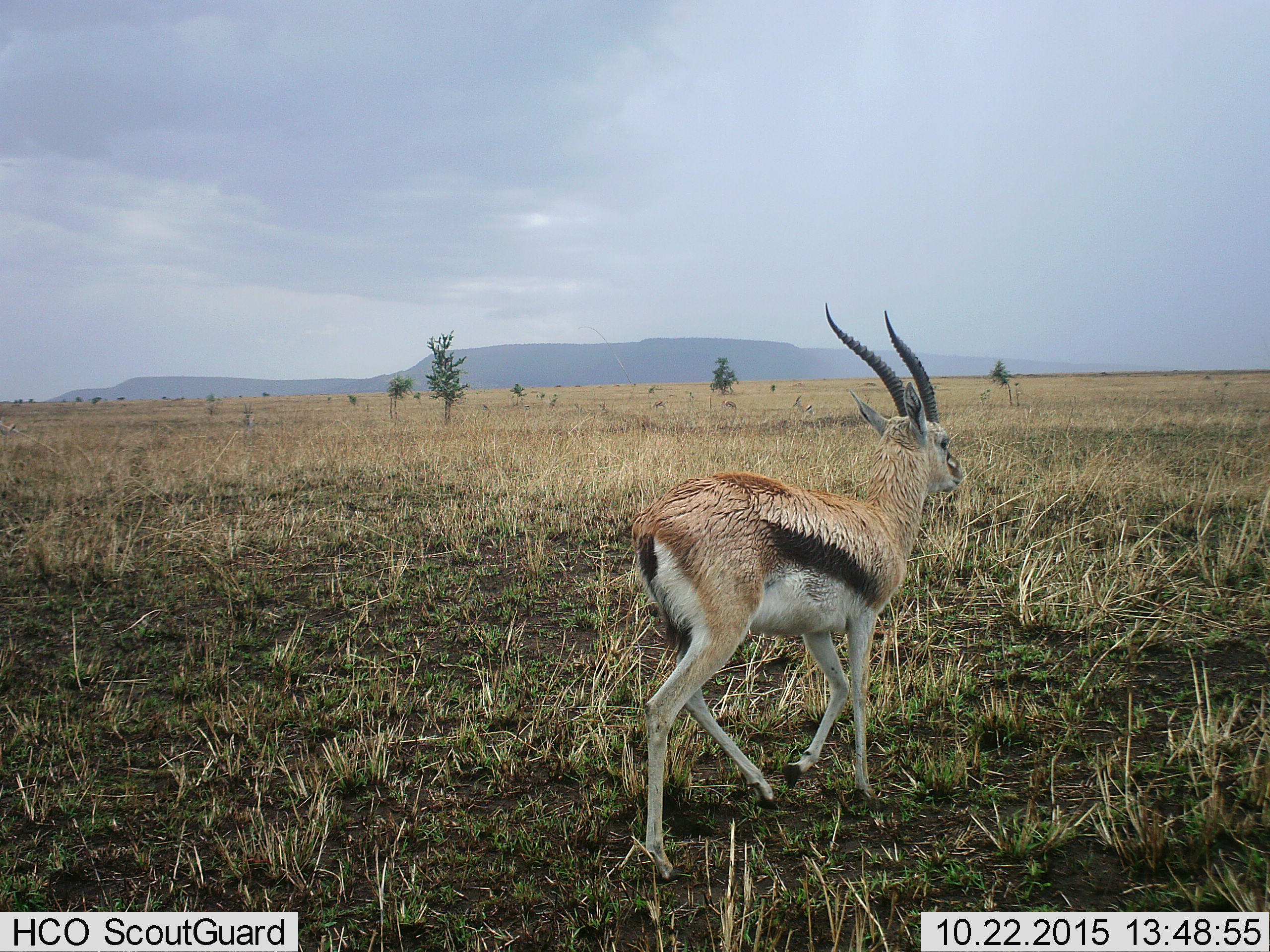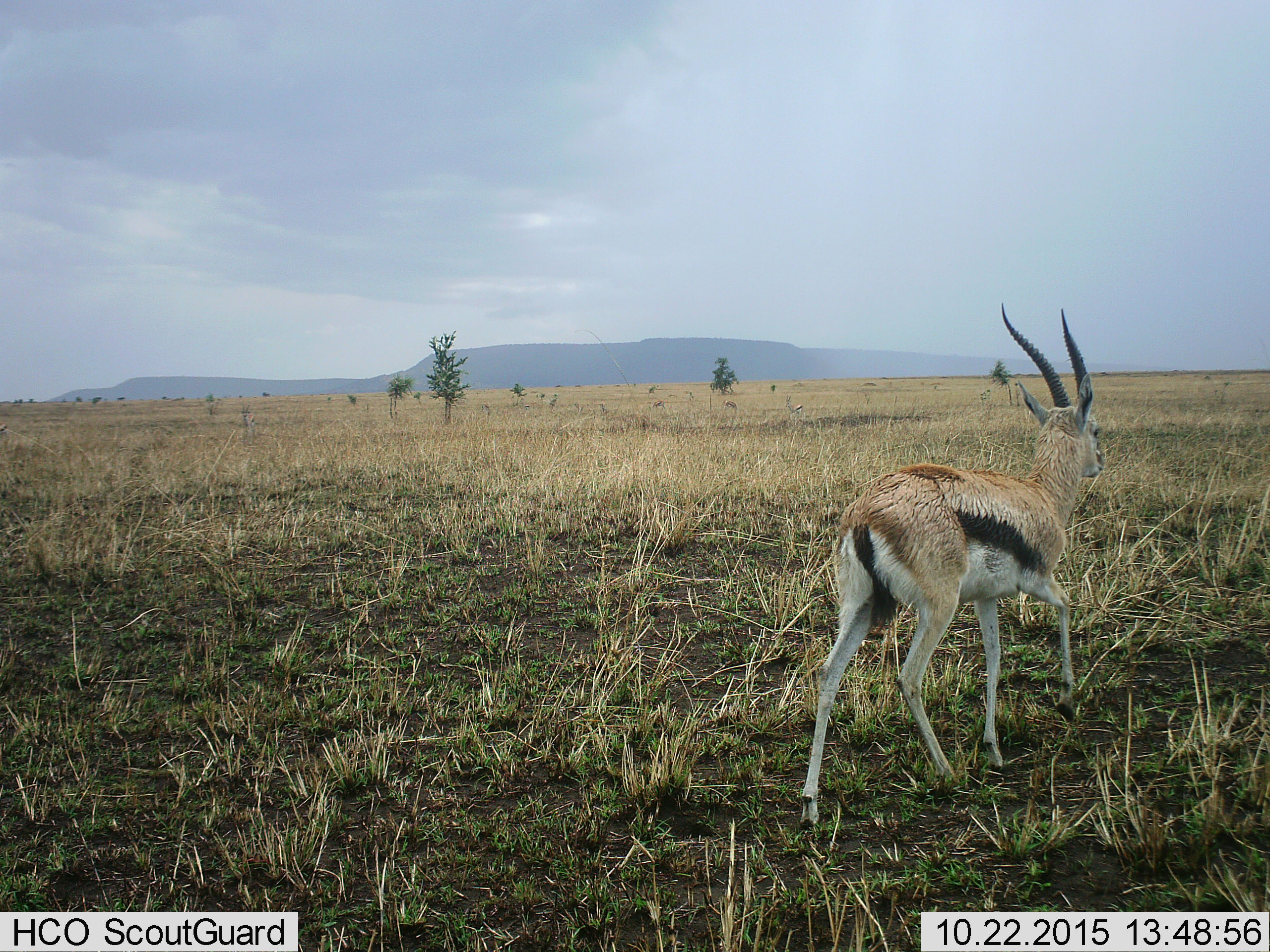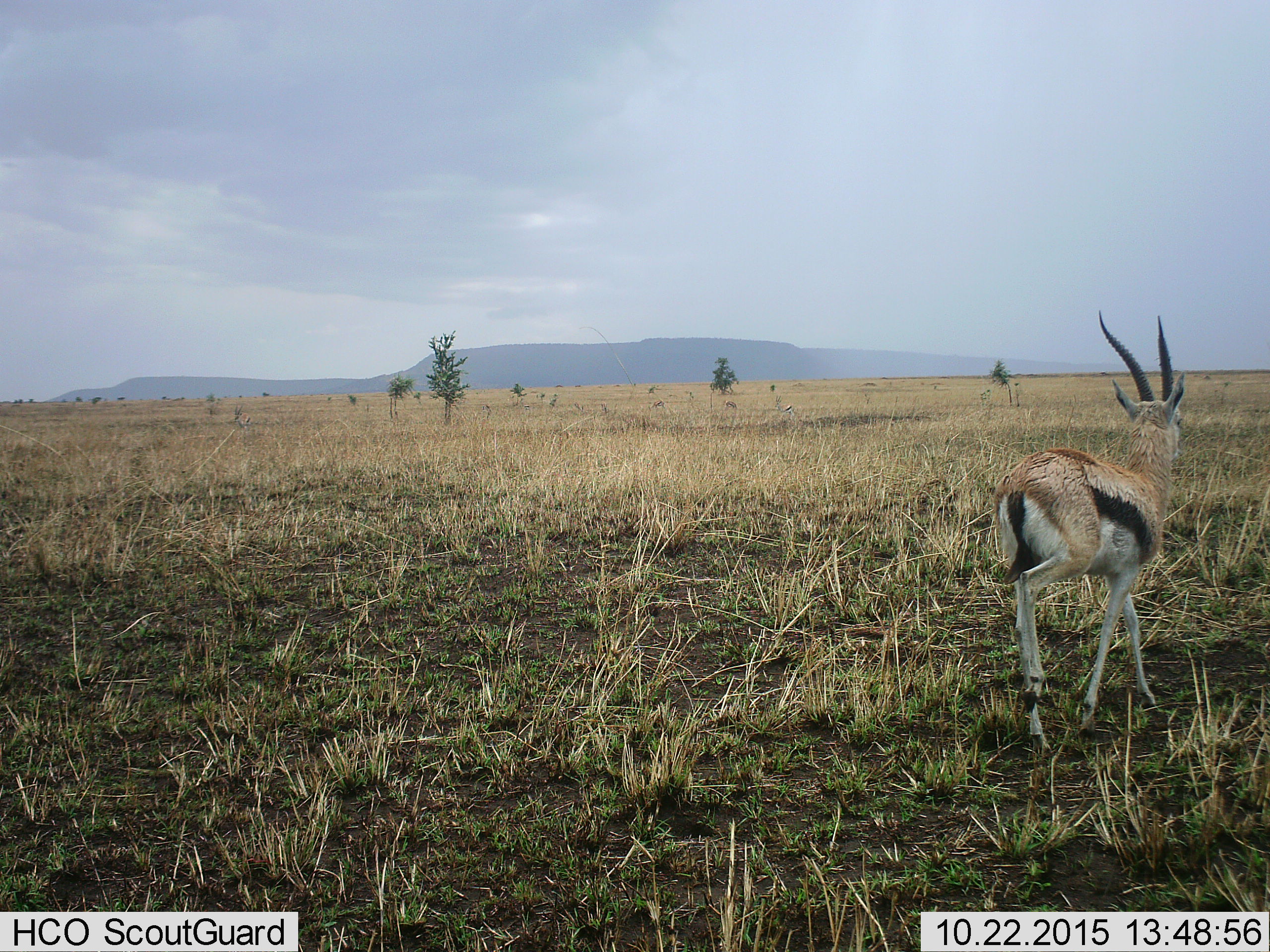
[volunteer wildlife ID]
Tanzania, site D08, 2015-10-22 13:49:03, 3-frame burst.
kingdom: Animalia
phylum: Chordata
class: Mammalia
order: Artiodactyla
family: Bovidae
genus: Eudorcas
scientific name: Eudorcas thomsonii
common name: thomson's gazelle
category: gazellethomsons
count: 1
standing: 18%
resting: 0%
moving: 100%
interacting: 0%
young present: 6%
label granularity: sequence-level